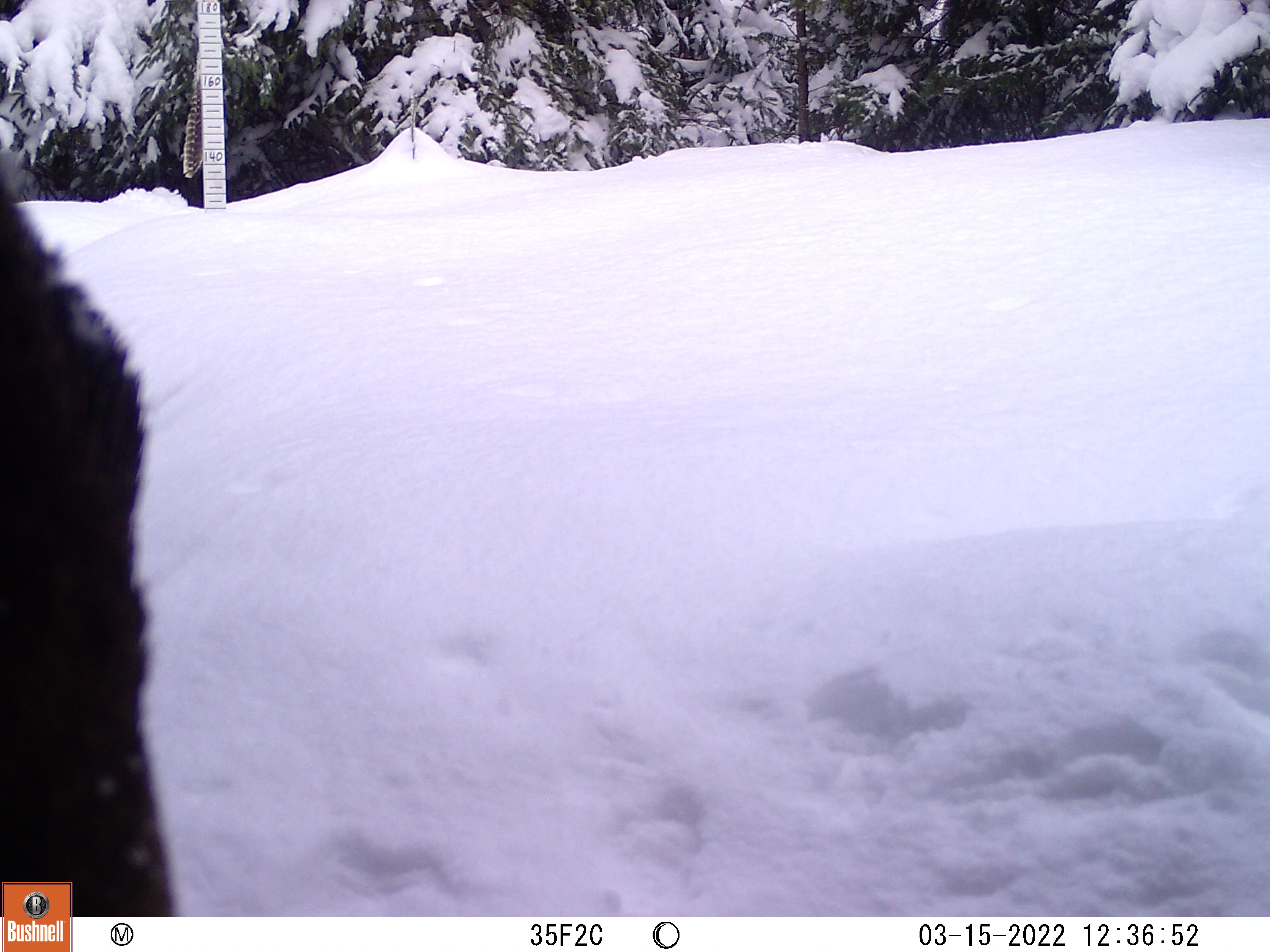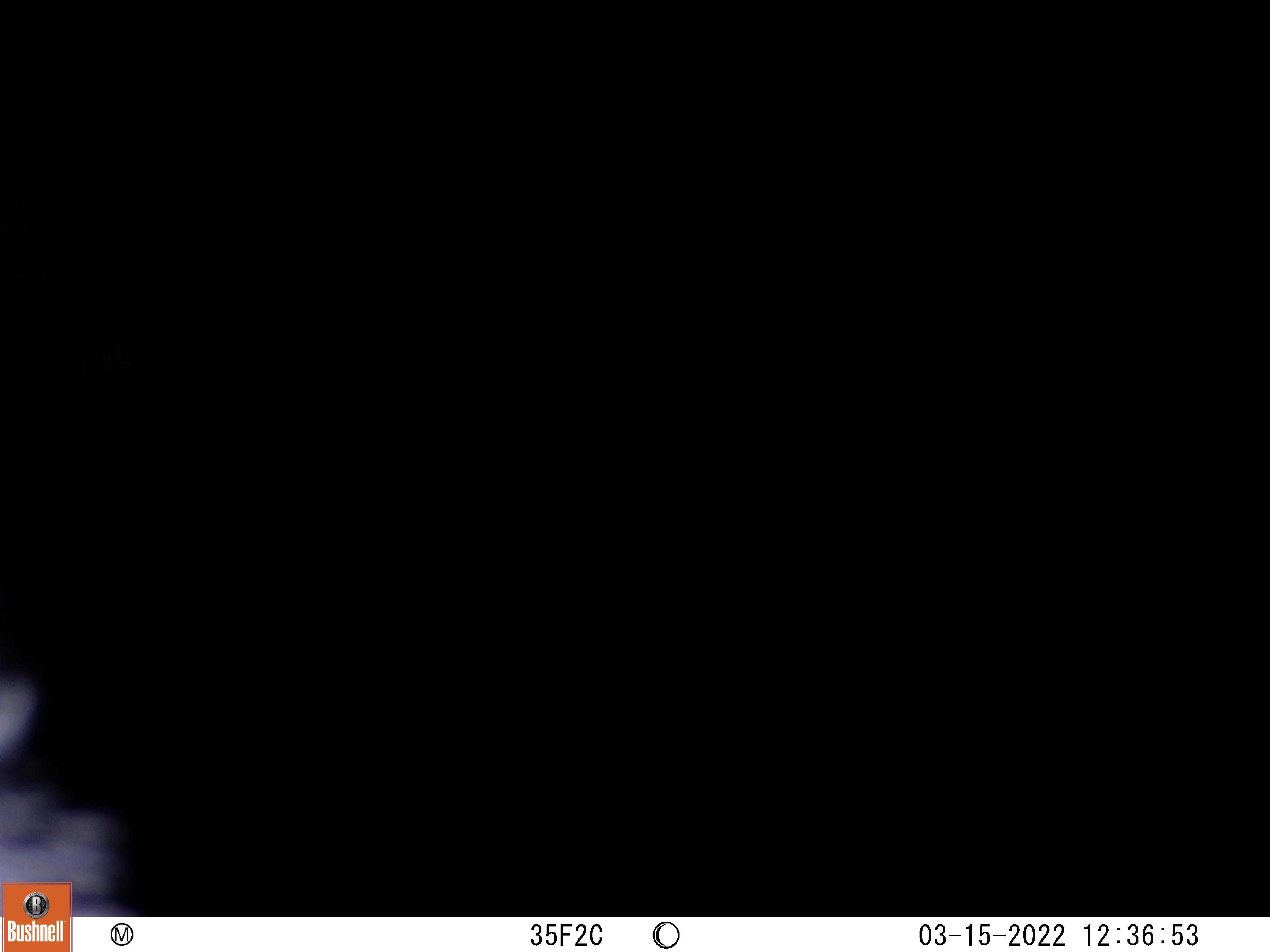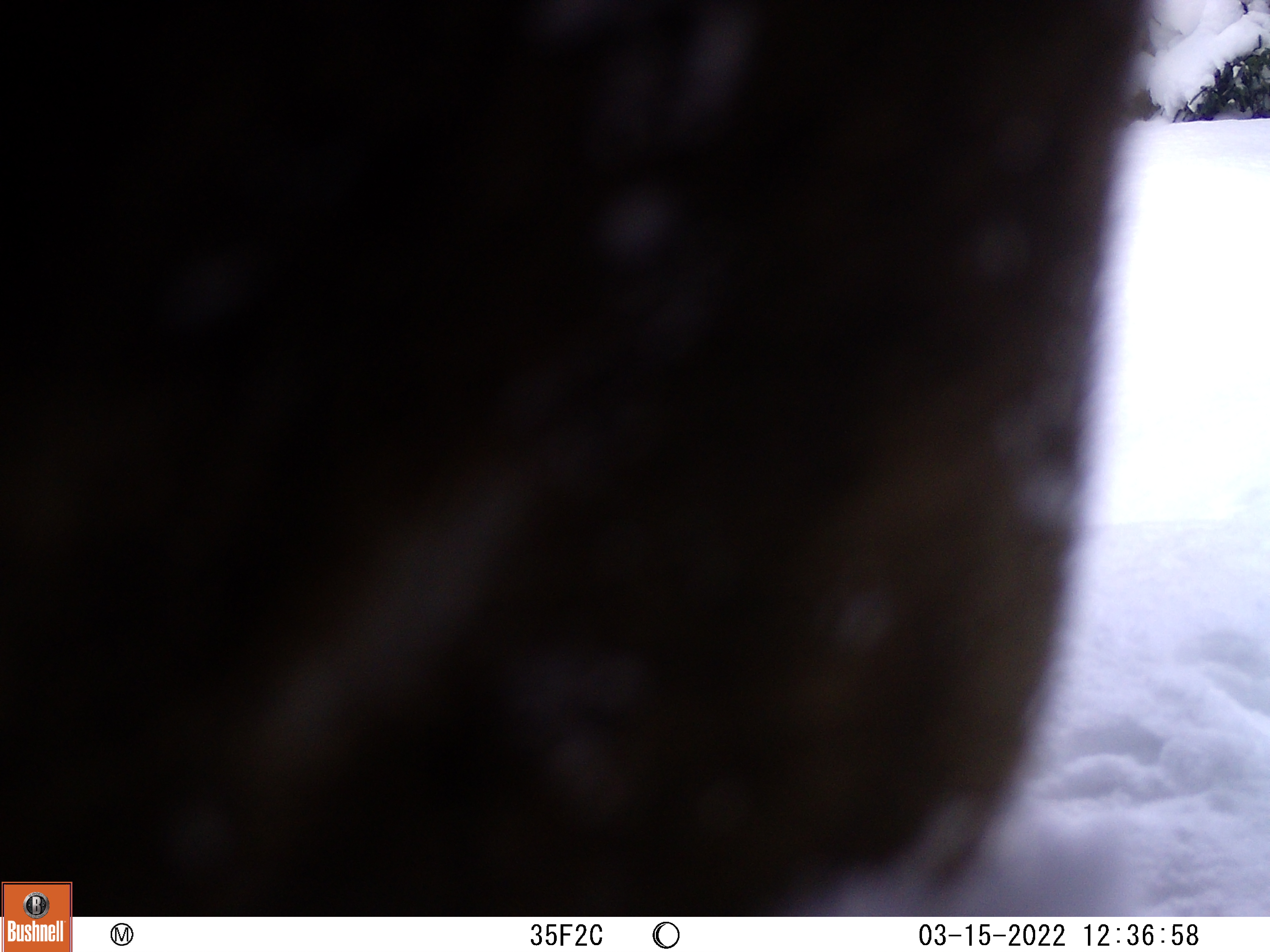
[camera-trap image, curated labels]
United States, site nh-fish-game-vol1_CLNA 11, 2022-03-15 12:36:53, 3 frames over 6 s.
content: unidentified animal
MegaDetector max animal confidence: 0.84